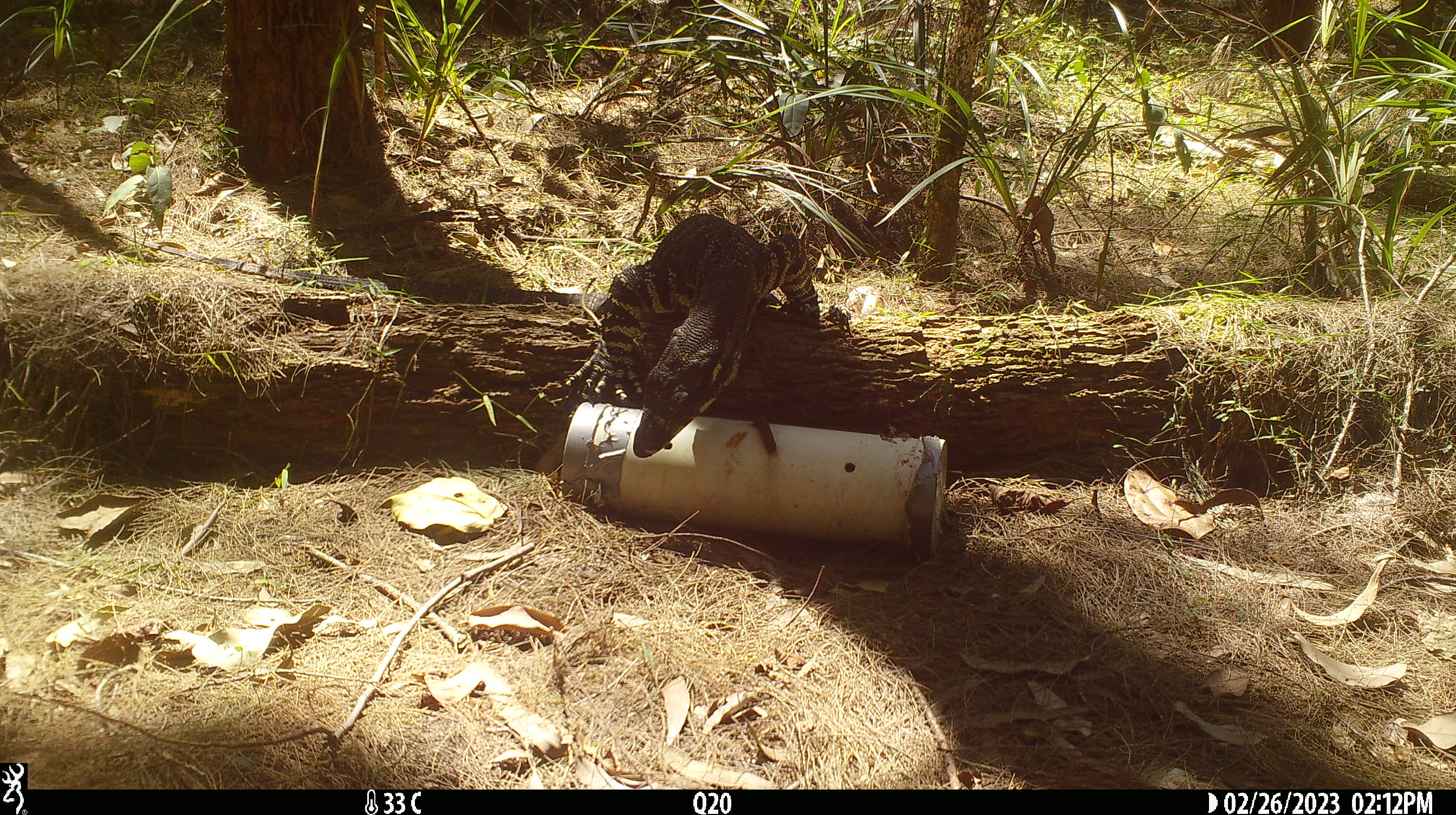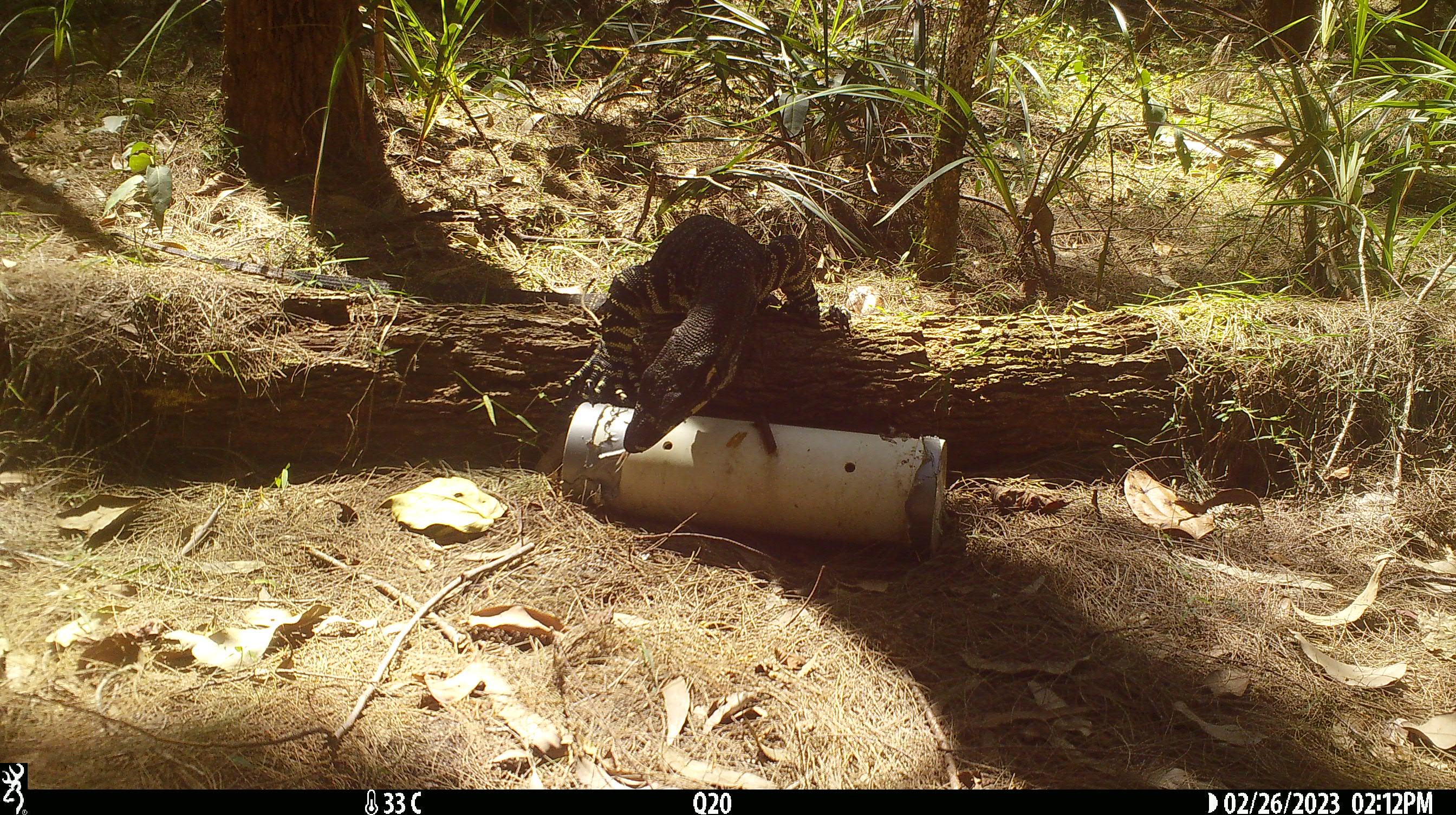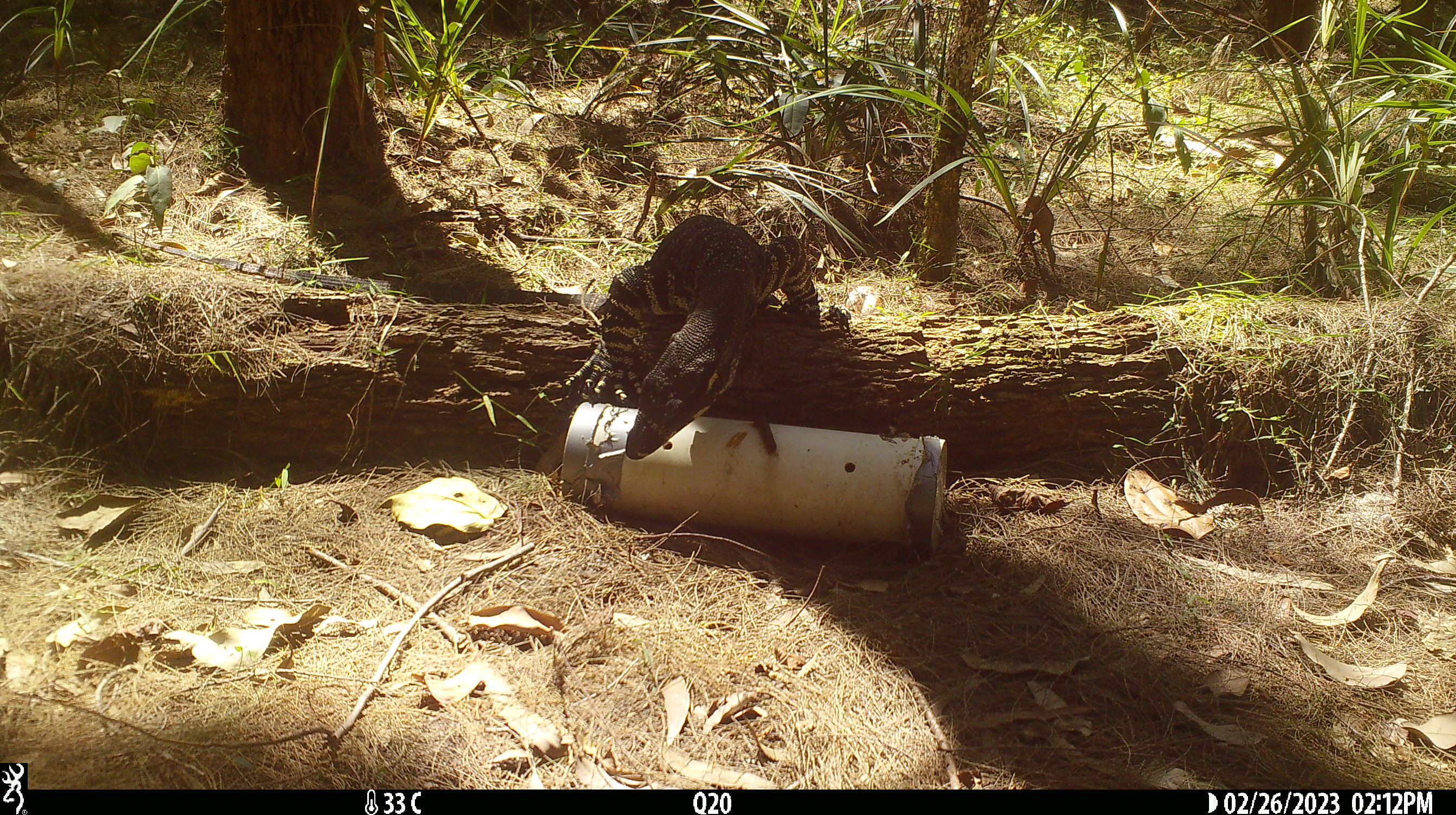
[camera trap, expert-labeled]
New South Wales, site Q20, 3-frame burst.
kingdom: Animalia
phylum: Chordata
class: Reptilia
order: Squamata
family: Varanidae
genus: Varanus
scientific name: Varanus varius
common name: lace monitor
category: goanna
Goanna (lace monitor) (Varanus varius).